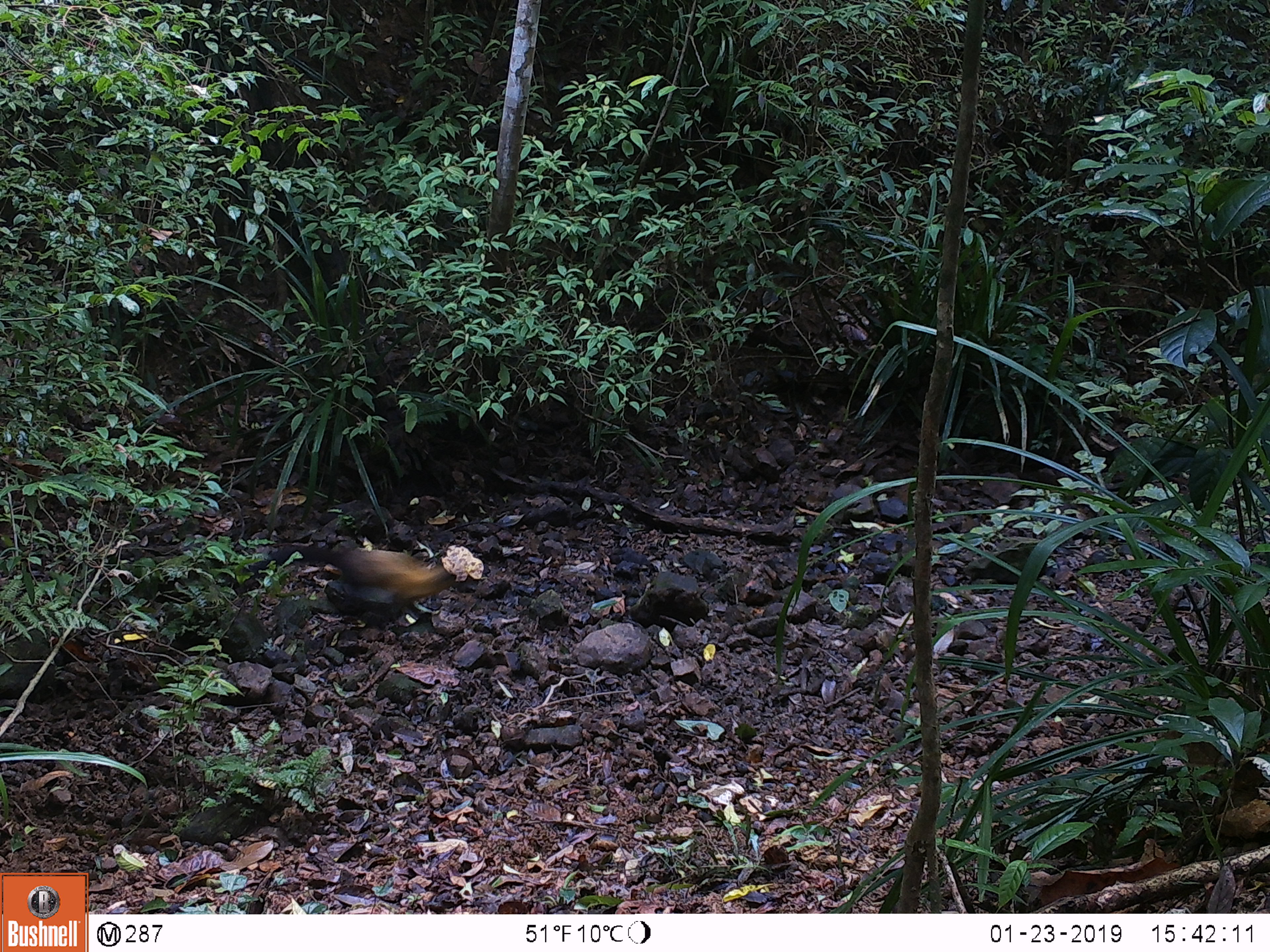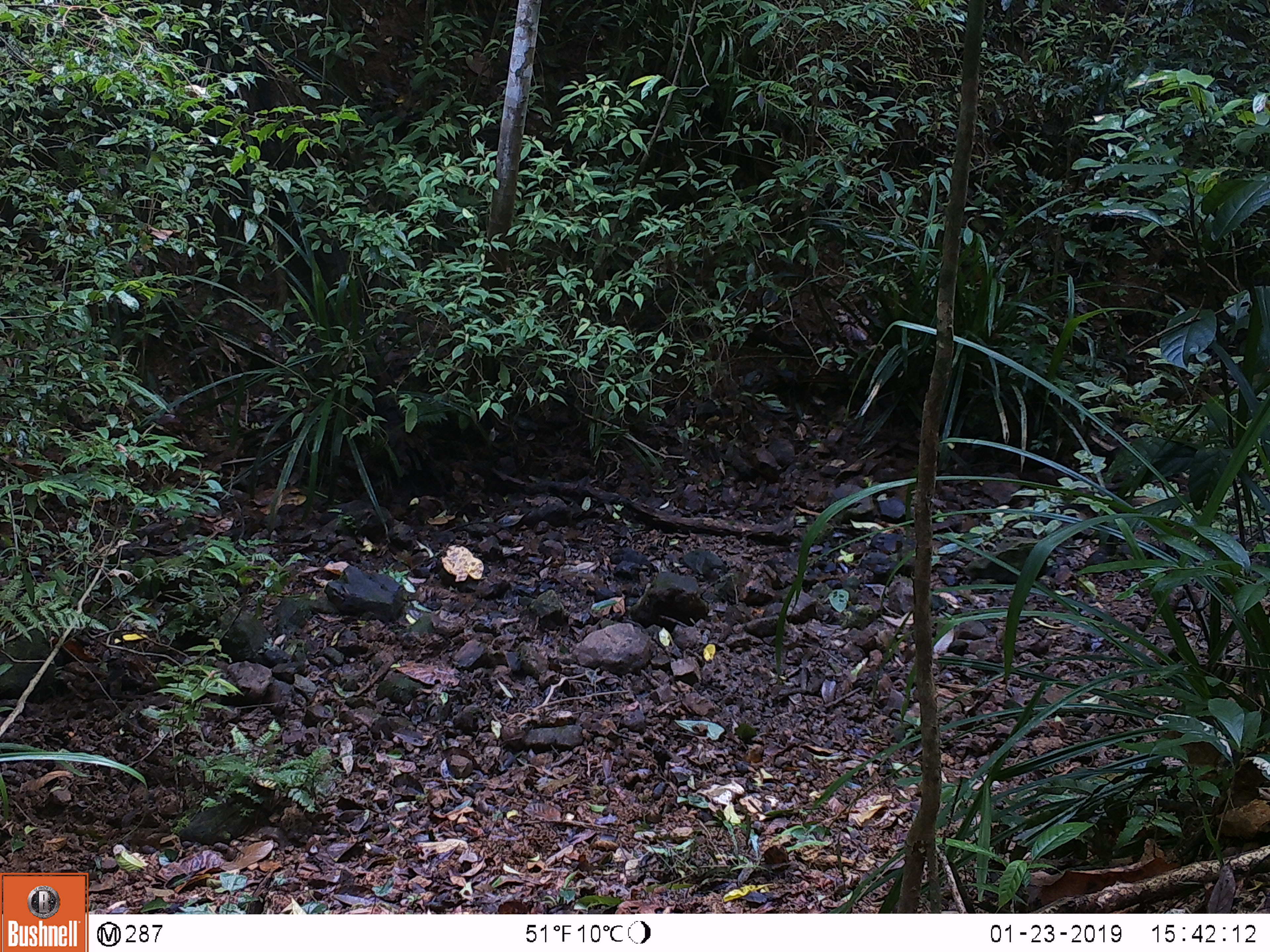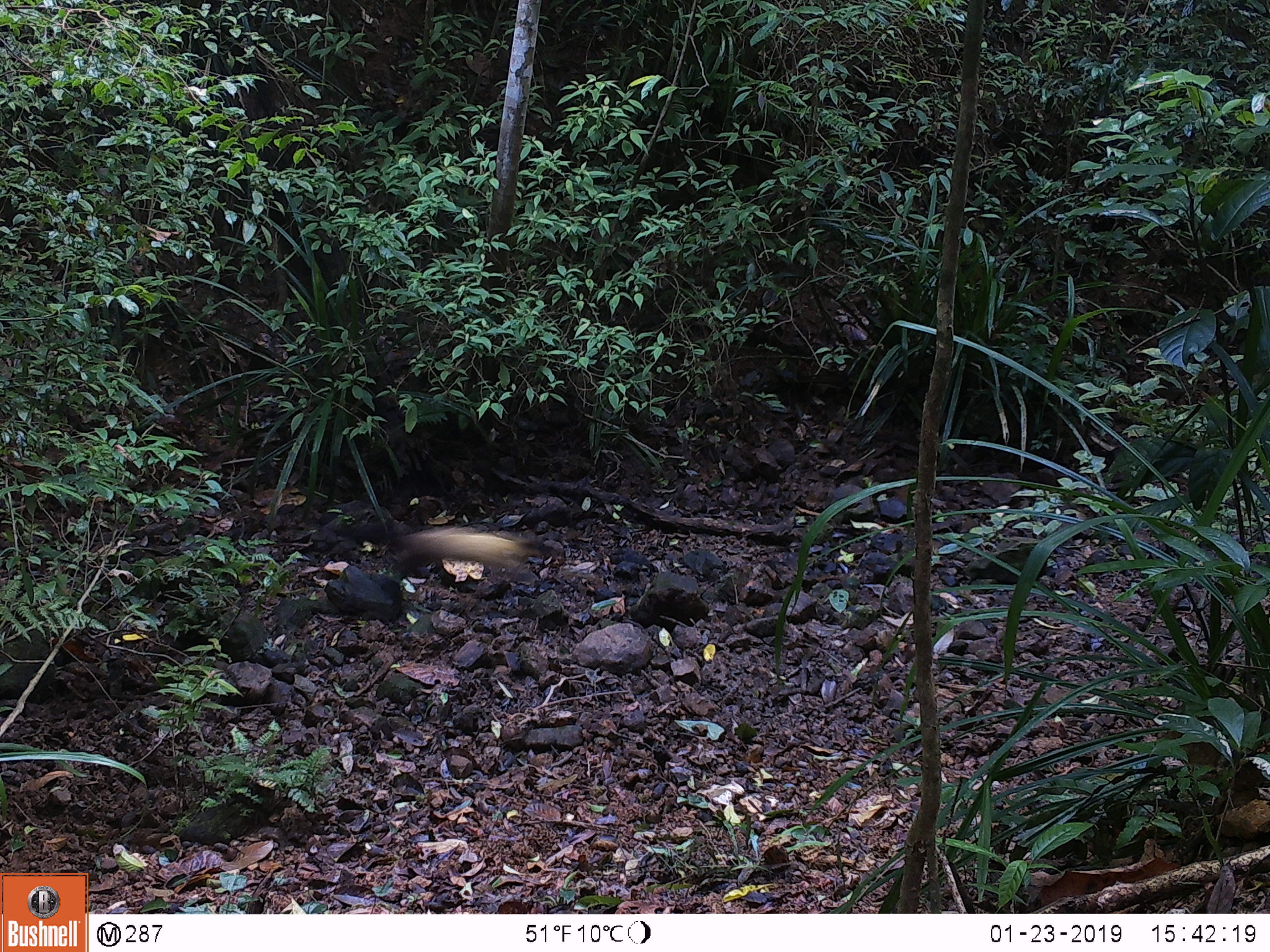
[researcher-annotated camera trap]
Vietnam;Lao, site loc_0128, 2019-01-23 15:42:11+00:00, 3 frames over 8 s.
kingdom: Animalia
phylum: Chordata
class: Mammalia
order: Carnivora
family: Mustelidae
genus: Martes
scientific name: Martes flavigula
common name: yellow-throated marten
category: yellow throated marten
Yellow throated marten (yellow-throated marten) (Martes flavigula). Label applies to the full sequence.